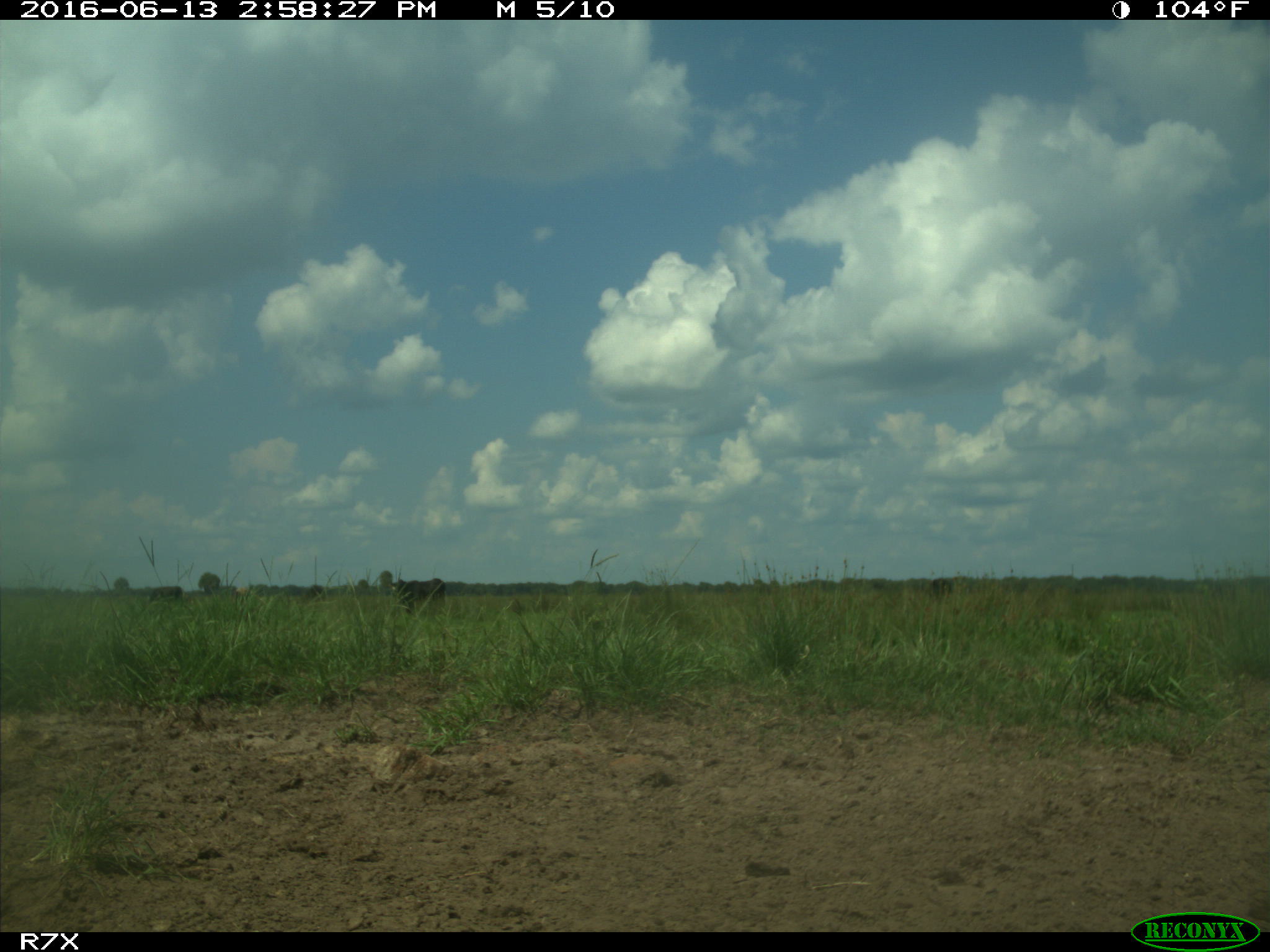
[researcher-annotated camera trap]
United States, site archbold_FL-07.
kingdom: Animalia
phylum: Chordata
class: Mammalia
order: Artiodactyla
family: Bovidae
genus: Bos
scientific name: Bos taurus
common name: domestic cow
Bos taurus (domestic cow).